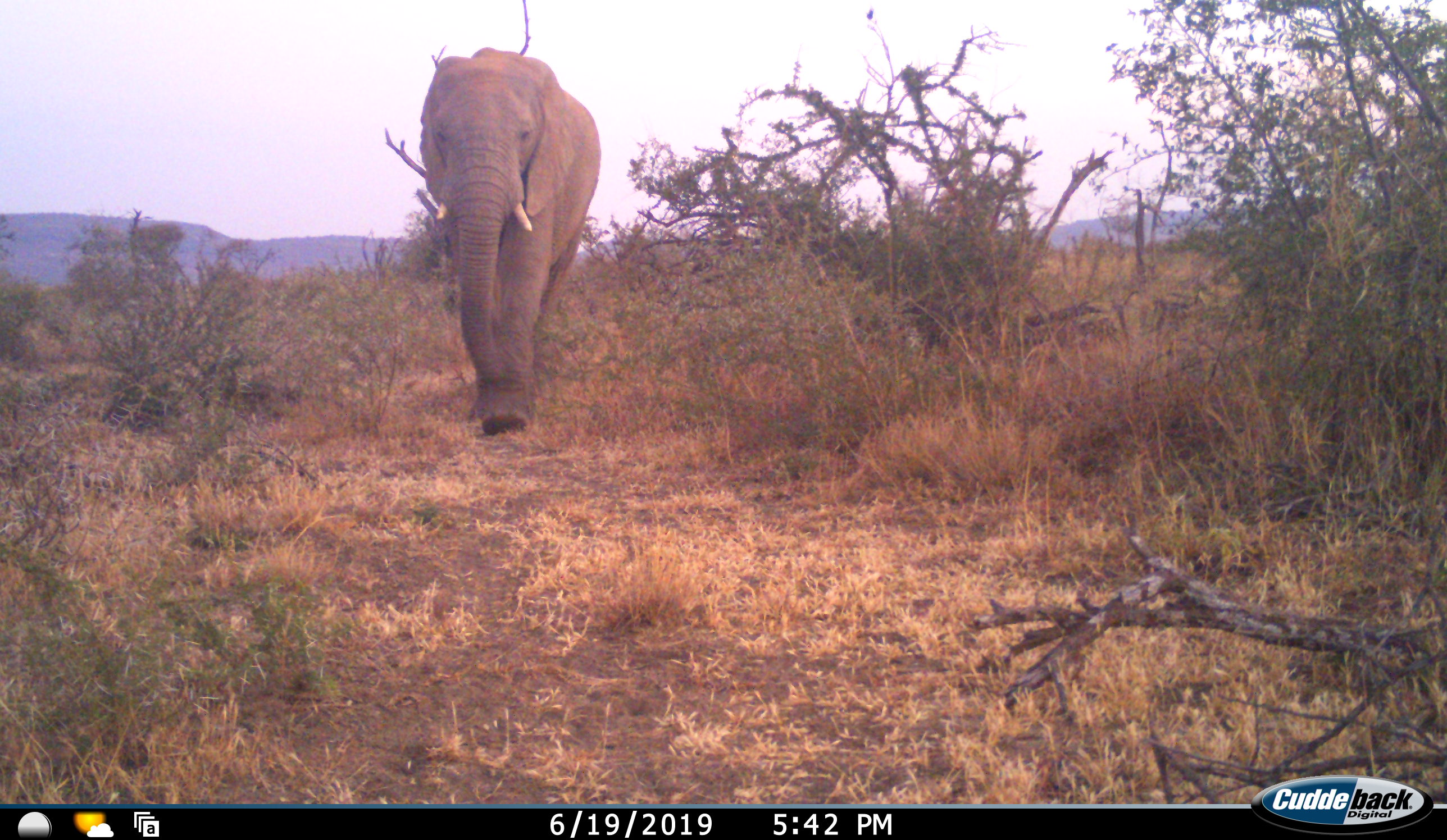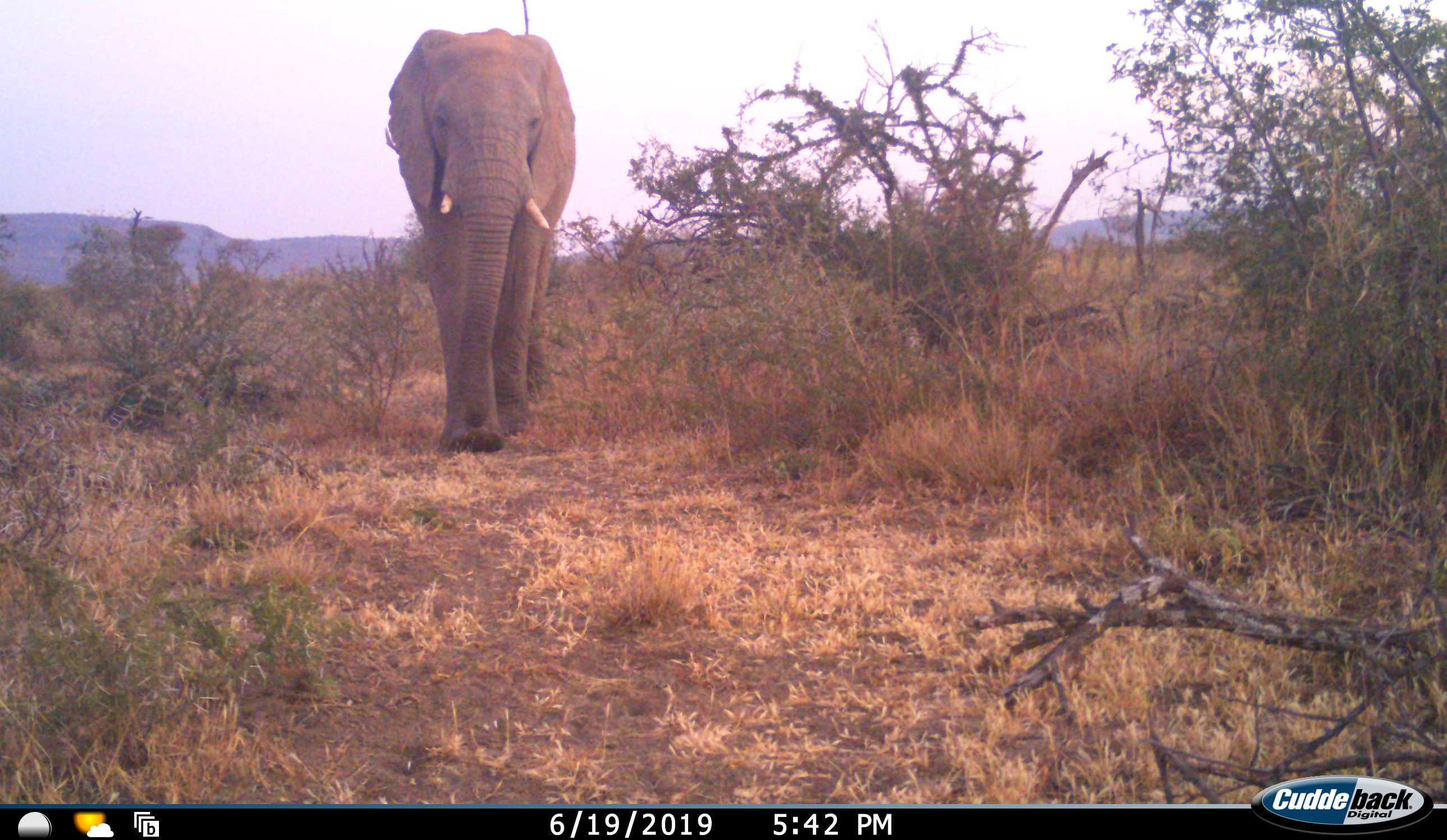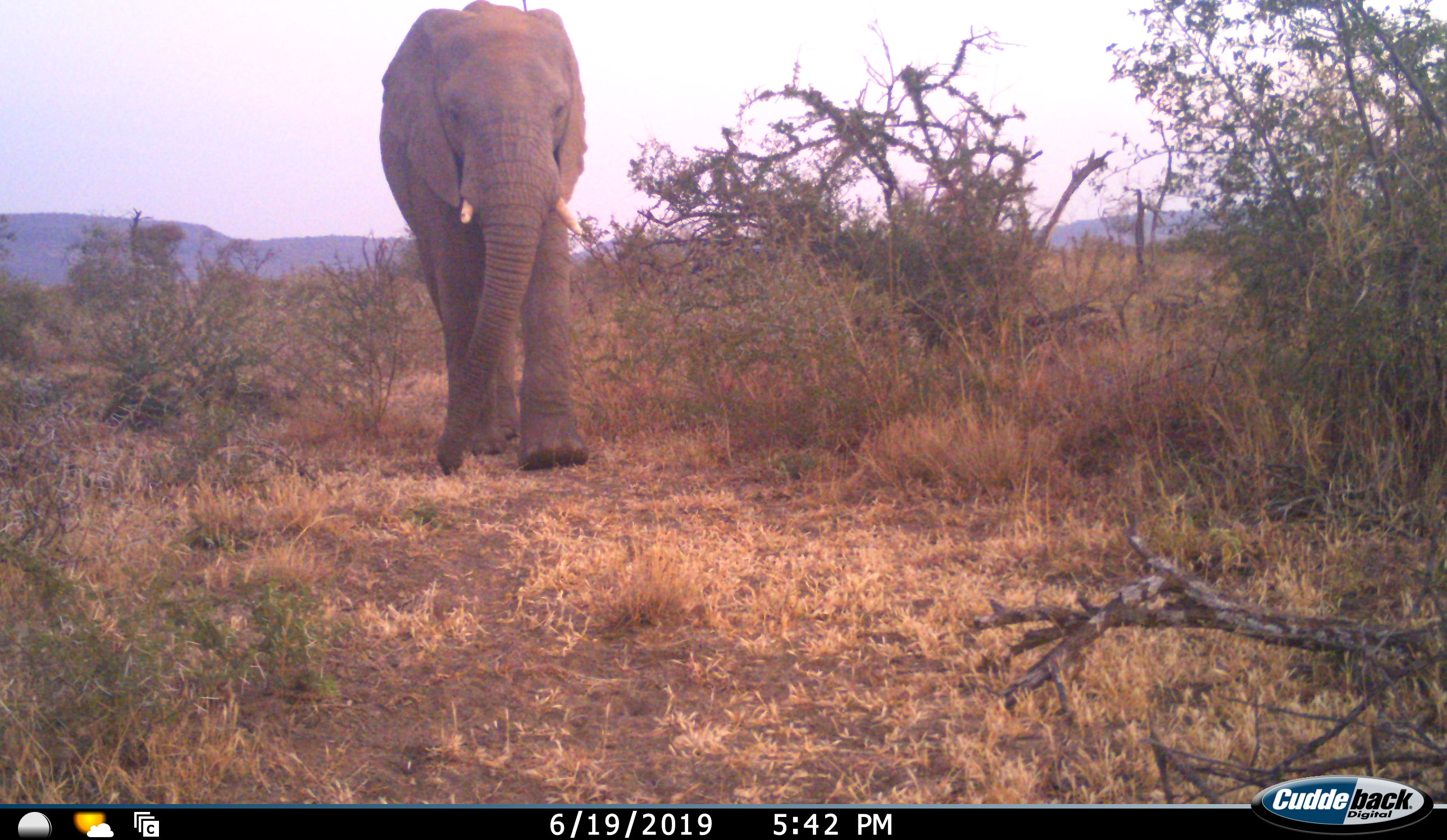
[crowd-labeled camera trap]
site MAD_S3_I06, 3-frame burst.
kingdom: Animalia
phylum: Chordata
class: Mammalia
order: Proboscidea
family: Elephantidae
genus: Loxodonta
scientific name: Loxodonta africana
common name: african bush elephant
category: elephant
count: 1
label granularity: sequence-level